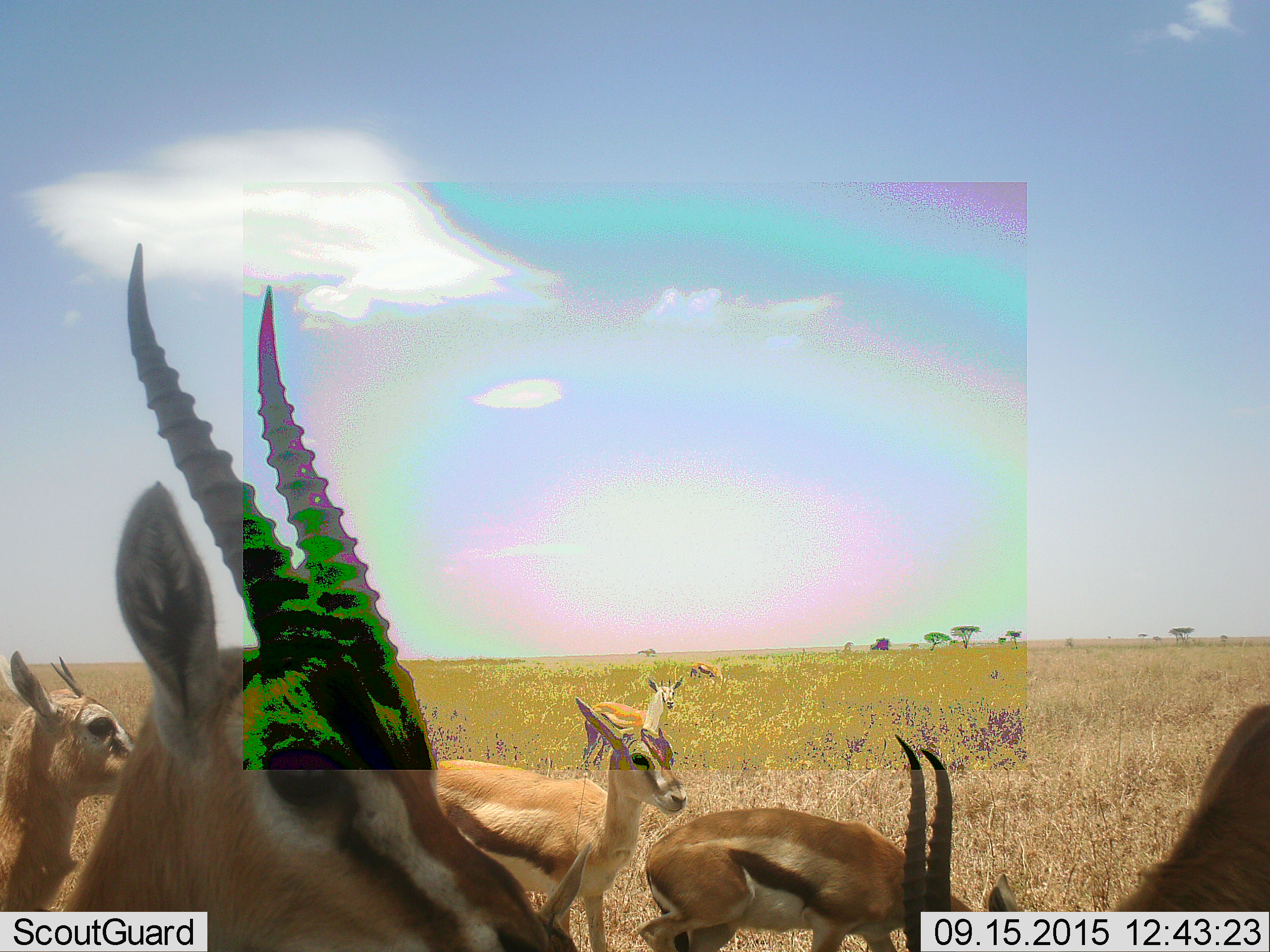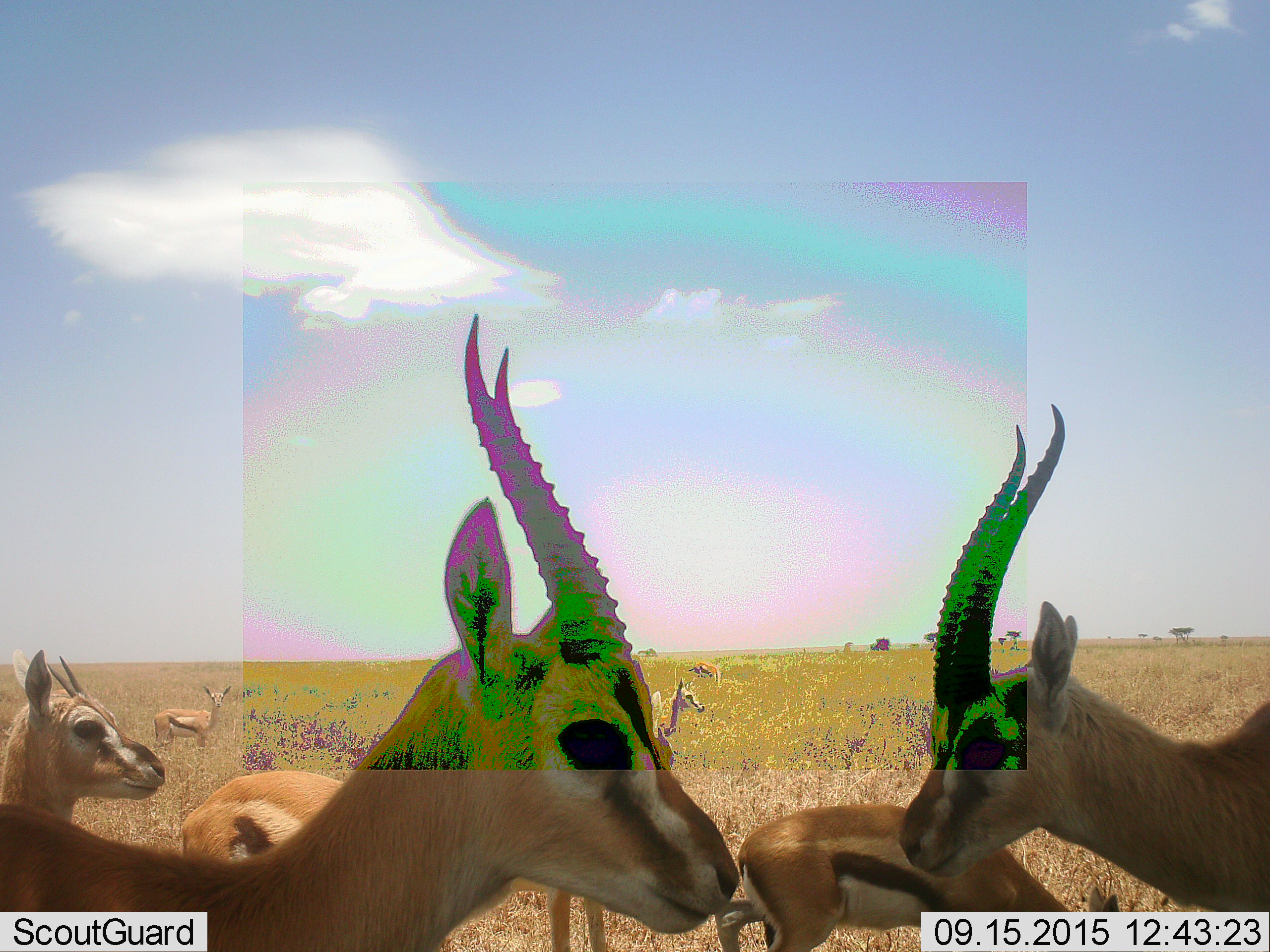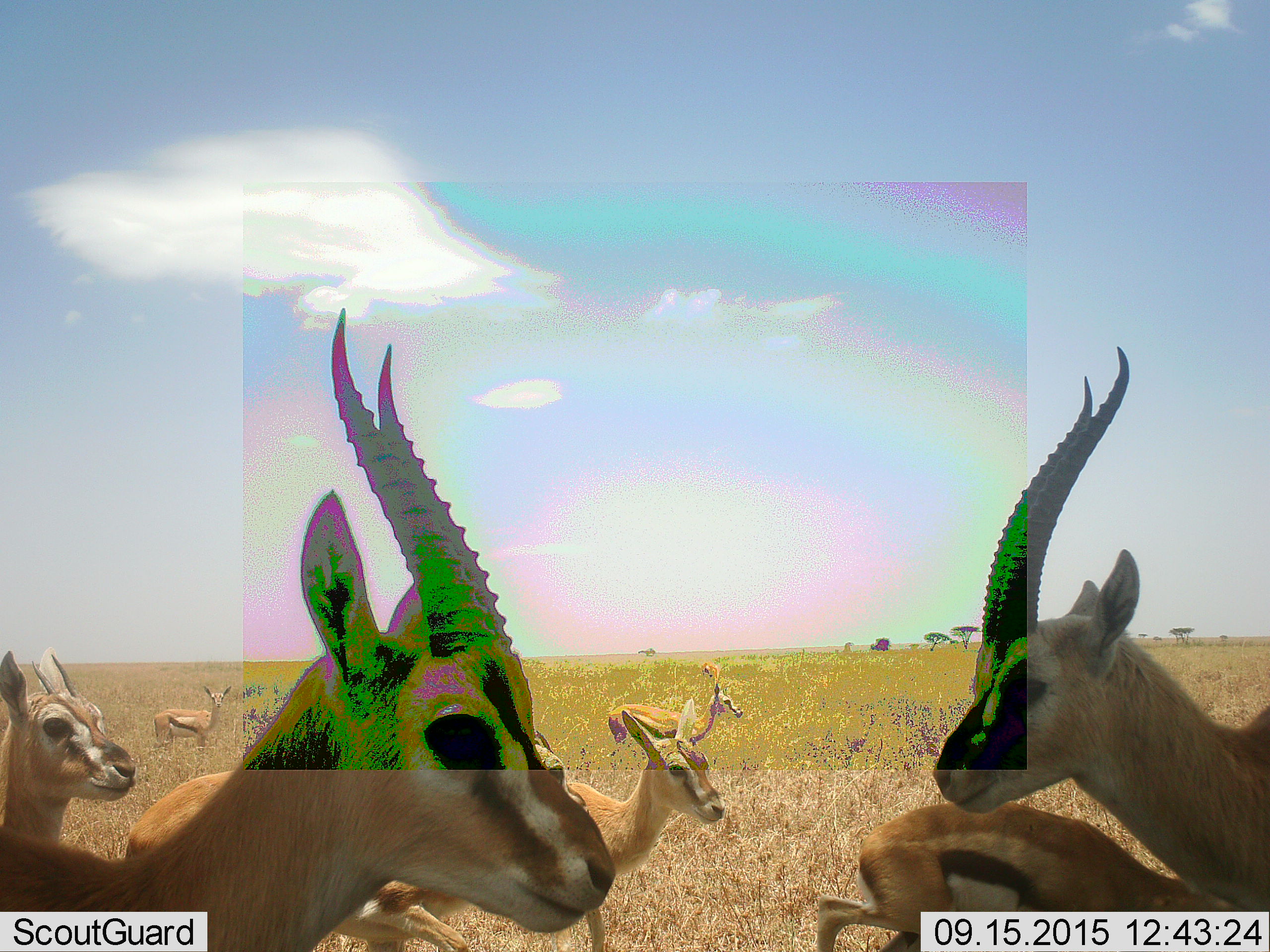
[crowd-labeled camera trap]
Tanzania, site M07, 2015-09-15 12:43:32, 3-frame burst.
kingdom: Animalia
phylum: Chordata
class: Mammalia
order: Artiodactyla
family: Bovidae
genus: Eudorcas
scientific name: Eudorcas thomsonii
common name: thomson's gazelle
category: gazellethomsons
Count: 6.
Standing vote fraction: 43%.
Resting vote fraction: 0%.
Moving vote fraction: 57%.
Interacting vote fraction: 0%.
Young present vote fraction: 14%.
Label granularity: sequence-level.